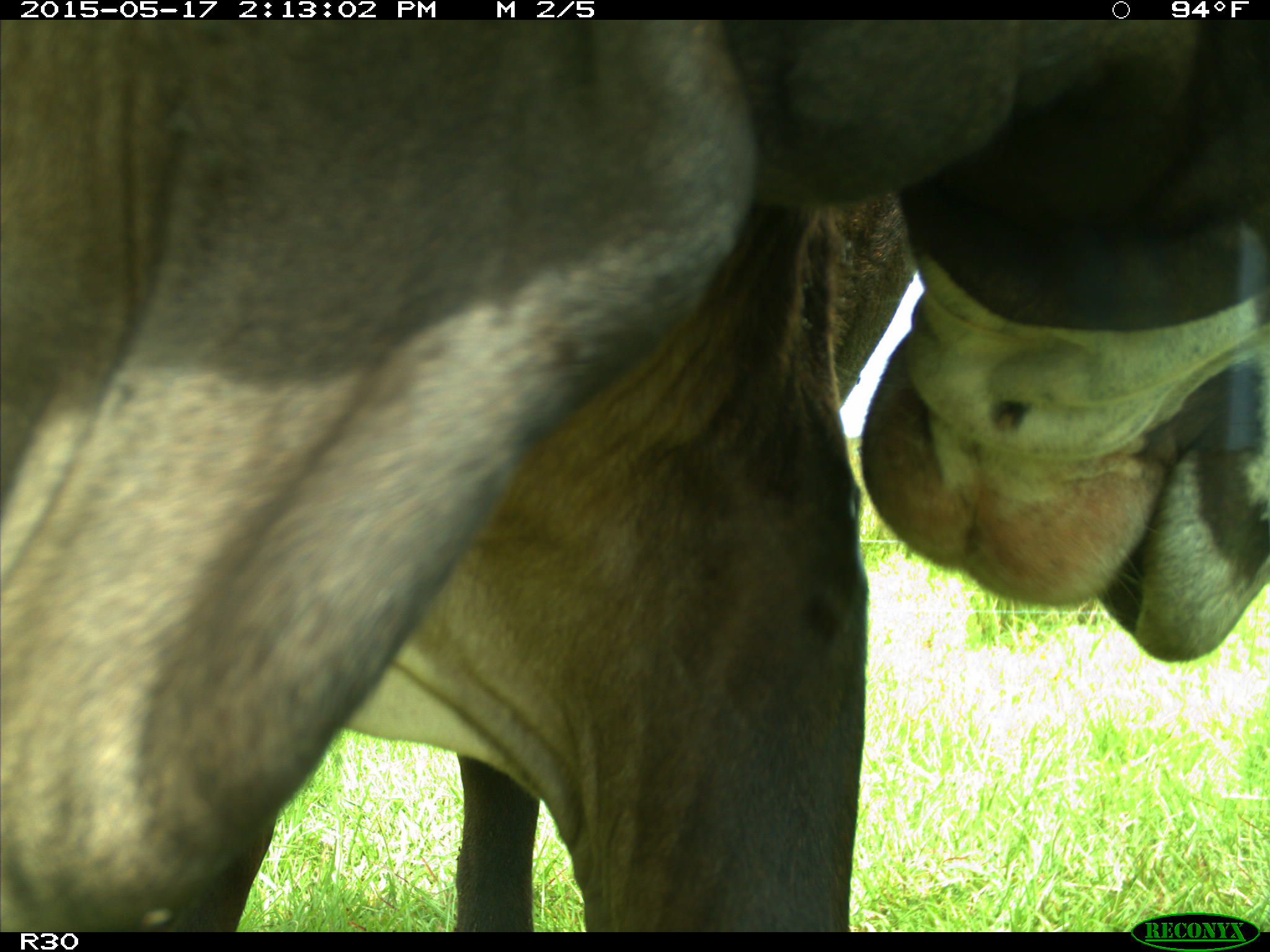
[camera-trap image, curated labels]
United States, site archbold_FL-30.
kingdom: Animalia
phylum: Chordata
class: Mammalia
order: Artiodactyla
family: Bovidae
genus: Bos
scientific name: Bos taurus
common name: domestic cow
Bos taurus (domestic cow).